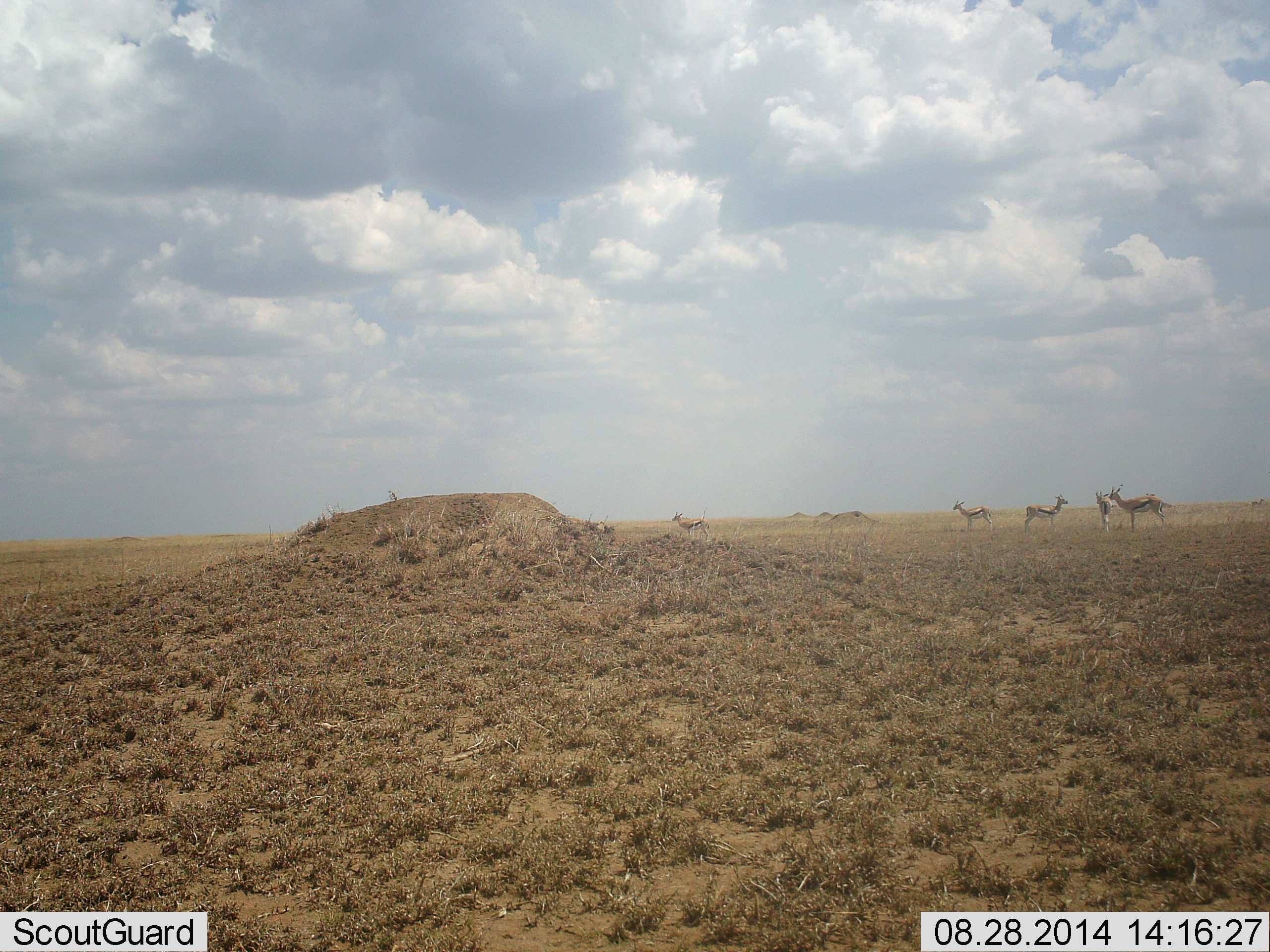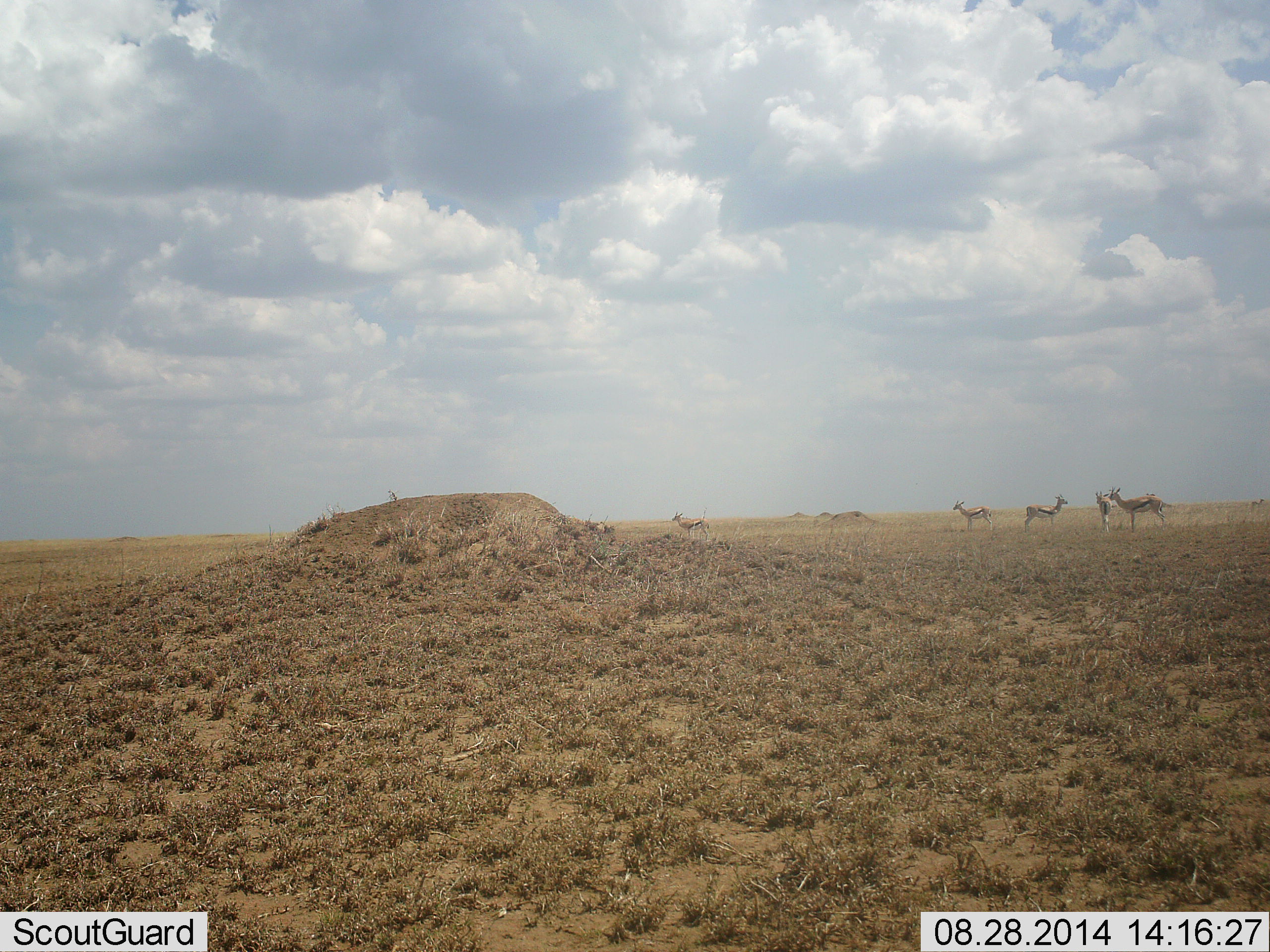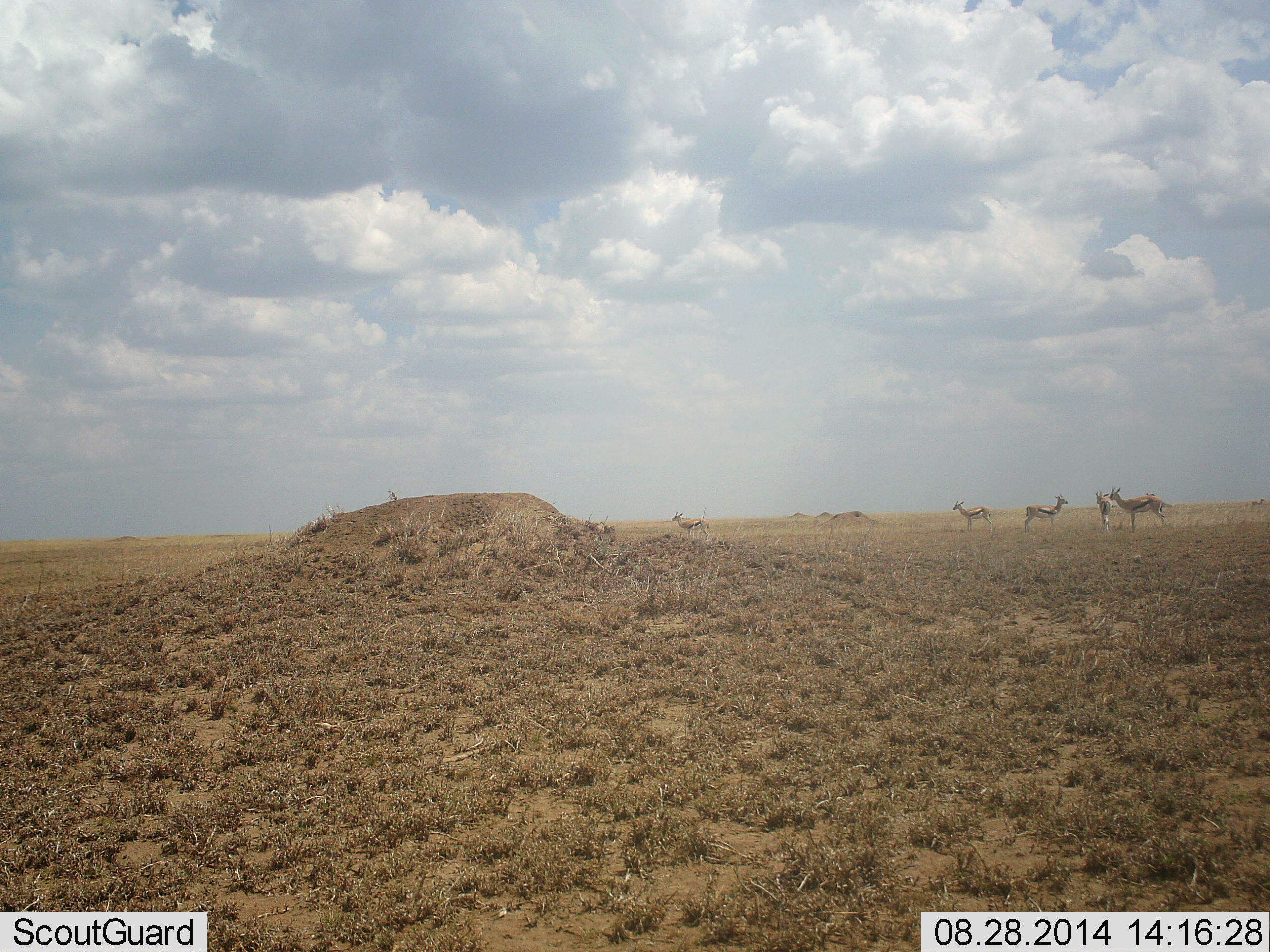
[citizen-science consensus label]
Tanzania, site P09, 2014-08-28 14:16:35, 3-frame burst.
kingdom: Animalia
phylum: Chordata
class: Mammalia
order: Artiodactyla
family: Bovidae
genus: Eudorcas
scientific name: Eudorcas thomsonii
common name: thomson's gazelle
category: gazellethomsons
Gazellethomsons (thomson's gazelle) (Eudorcas thomsonii), count 5. Behavior (volunteer vote fractions): standing 100%, resting 0%, moving 0%, interacting 0%. Young present (vote fraction): 0%. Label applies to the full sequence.